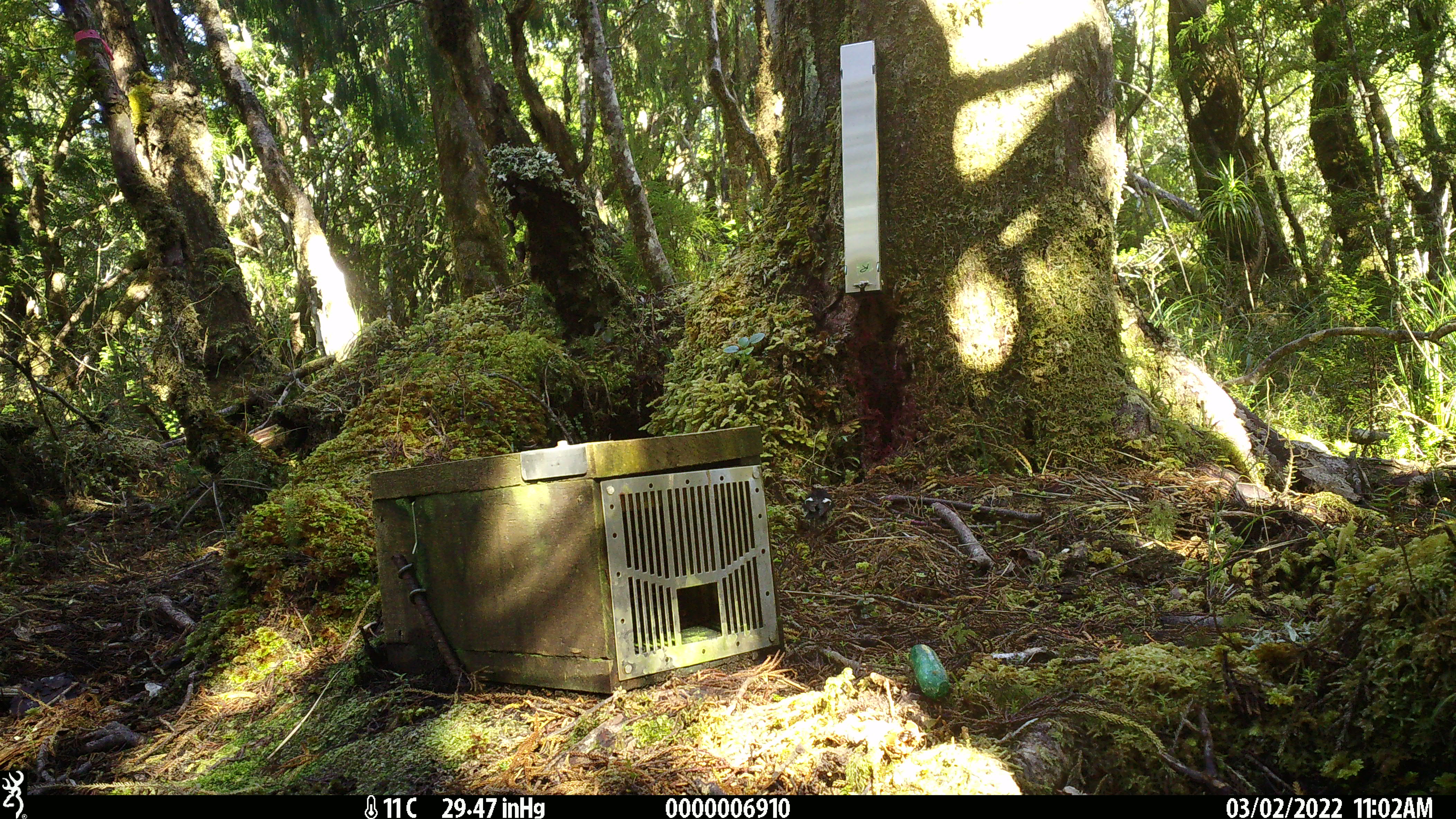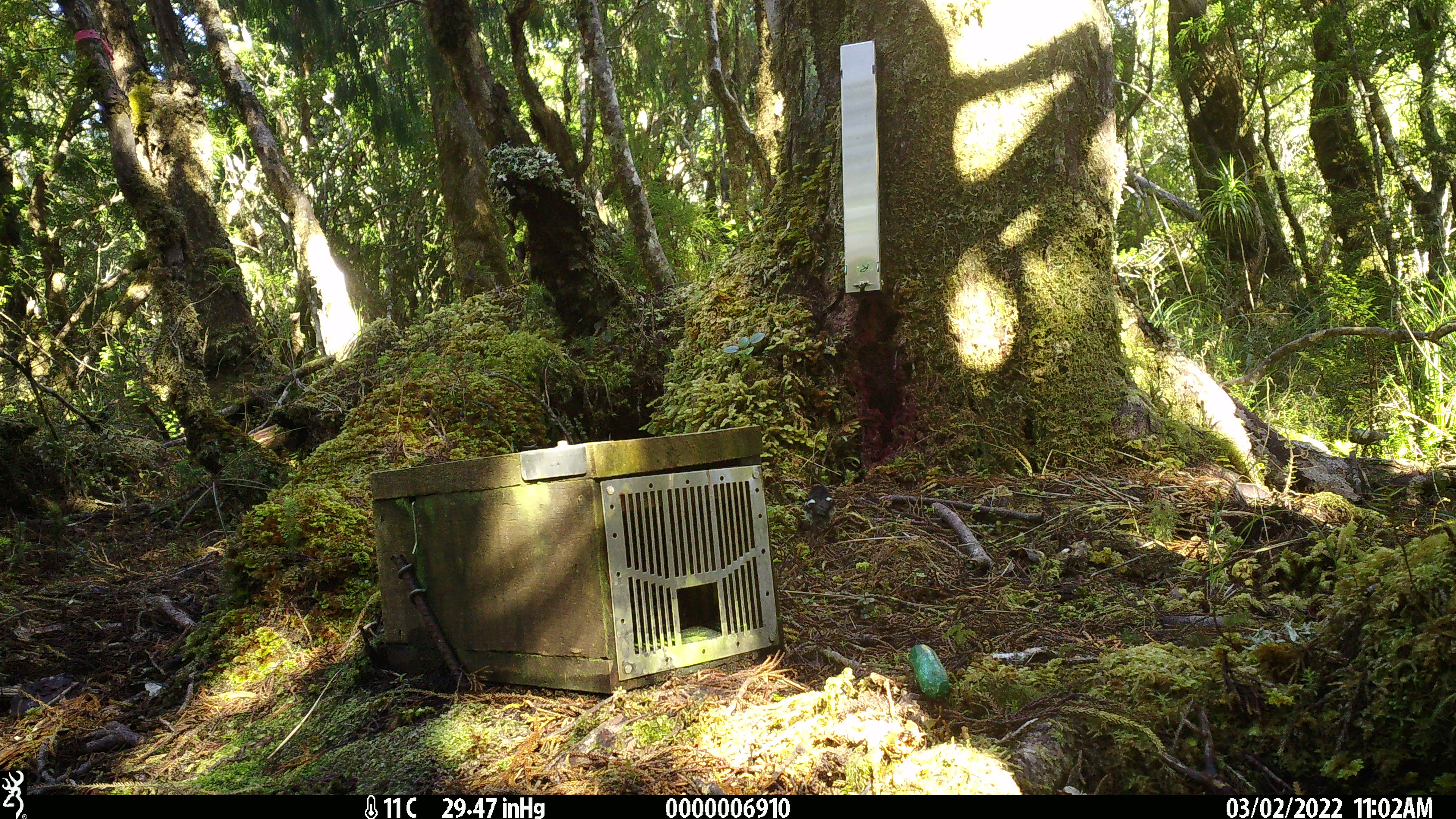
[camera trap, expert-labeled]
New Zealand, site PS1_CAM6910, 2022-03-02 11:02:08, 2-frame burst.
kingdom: Animalia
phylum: Chordata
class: Aves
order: Passeriformes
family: Petroicidae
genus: Petroica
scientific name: Petroica macrocephala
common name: tomtit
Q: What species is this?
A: Tomtit (Petroica macrocephala).